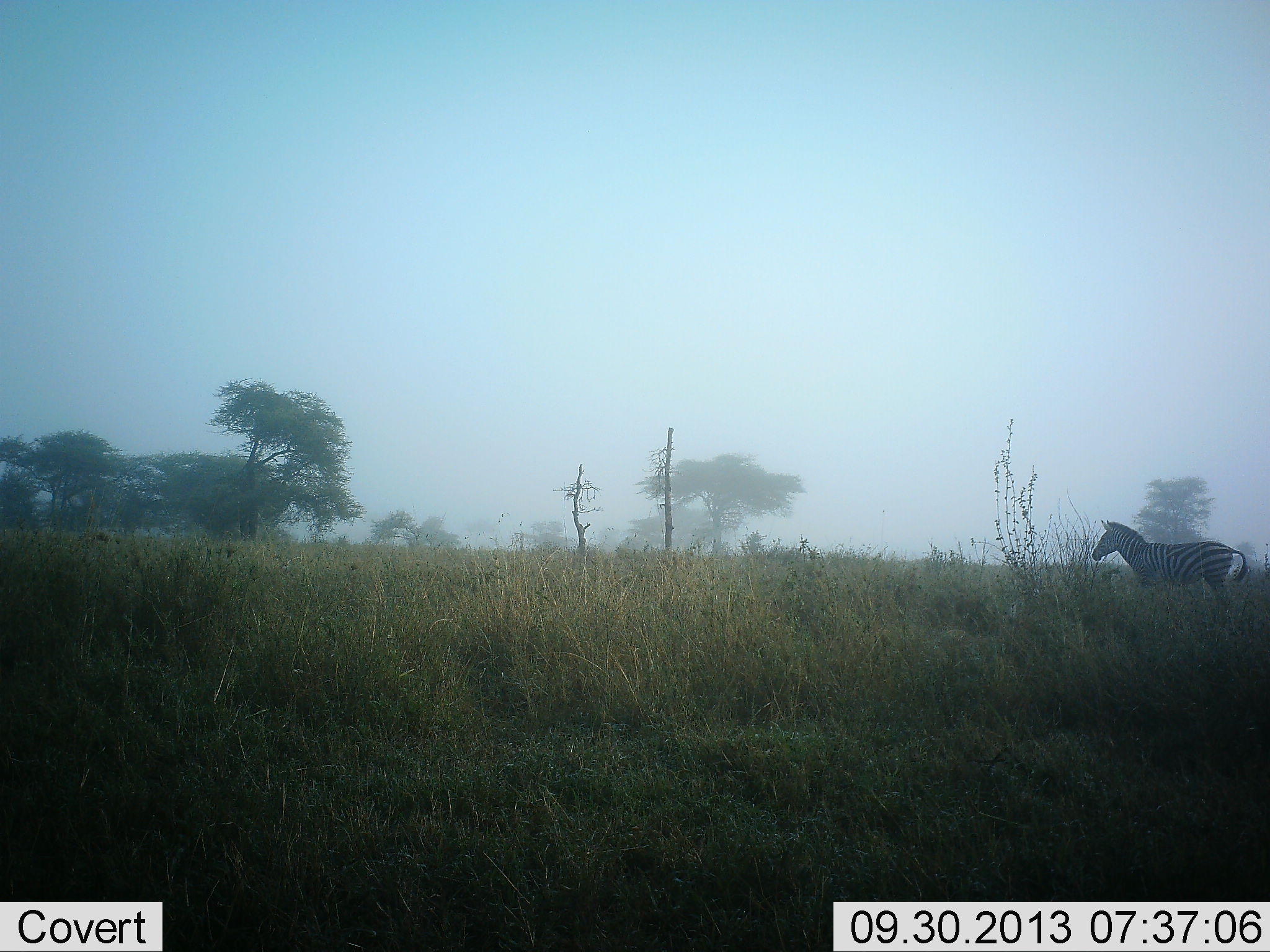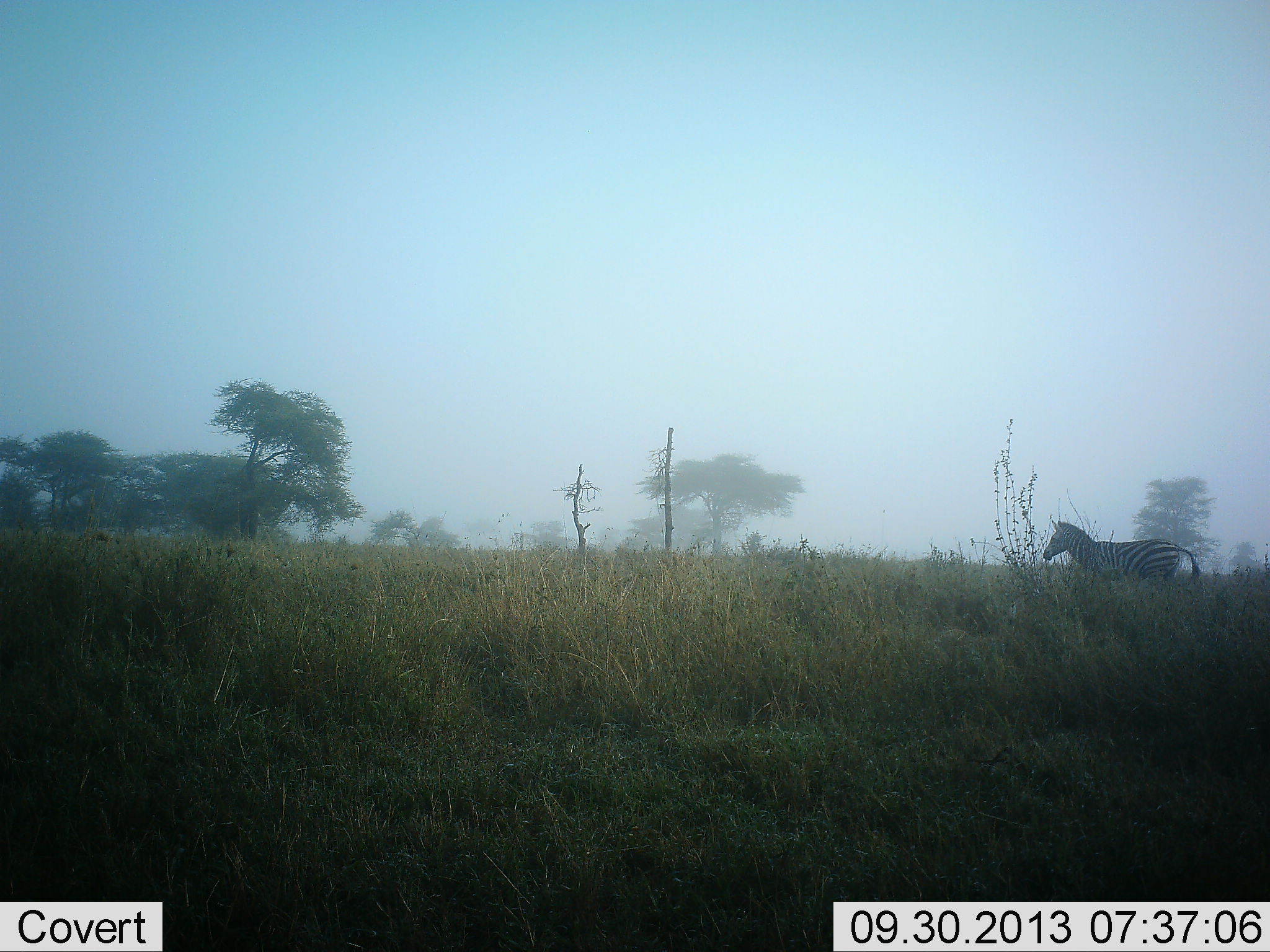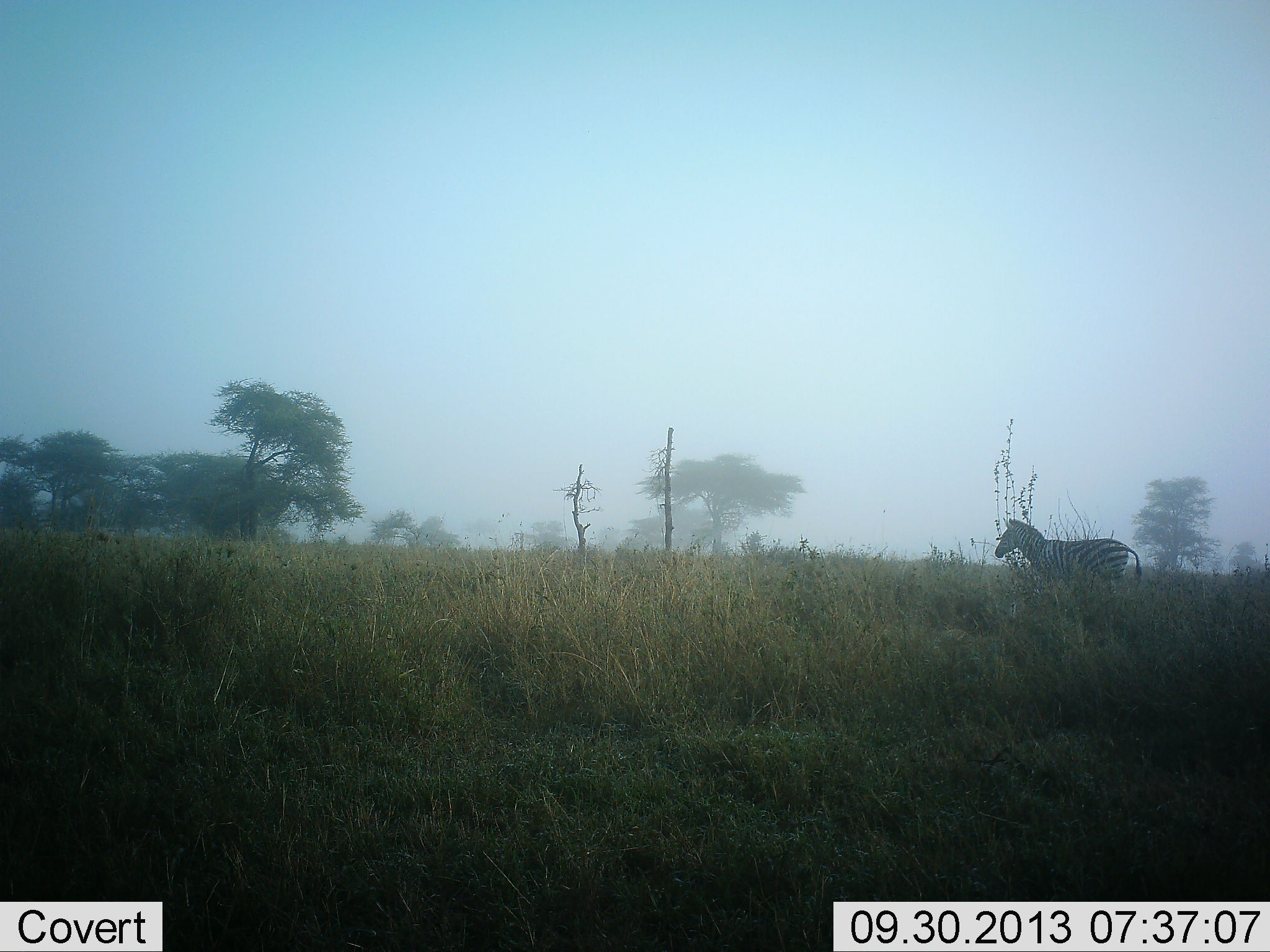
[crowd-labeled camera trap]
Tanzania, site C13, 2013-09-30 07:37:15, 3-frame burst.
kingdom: Animalia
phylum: Chordata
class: Mammalia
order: Perissodactyla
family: Equidae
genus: Equus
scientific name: Equus quagga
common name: plains zebra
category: zebra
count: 1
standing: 10%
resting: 0%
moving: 90%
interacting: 0%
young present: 0%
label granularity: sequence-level